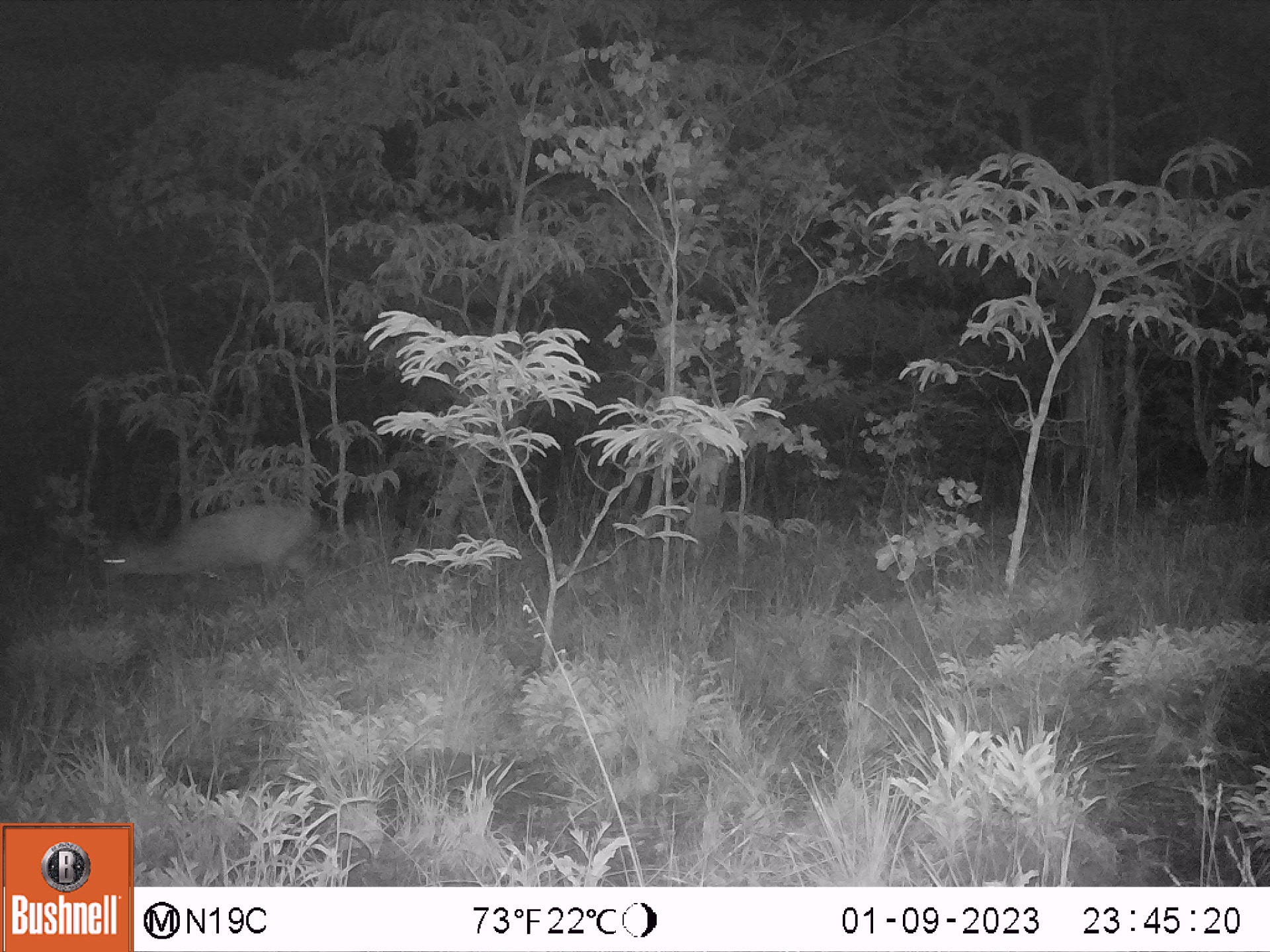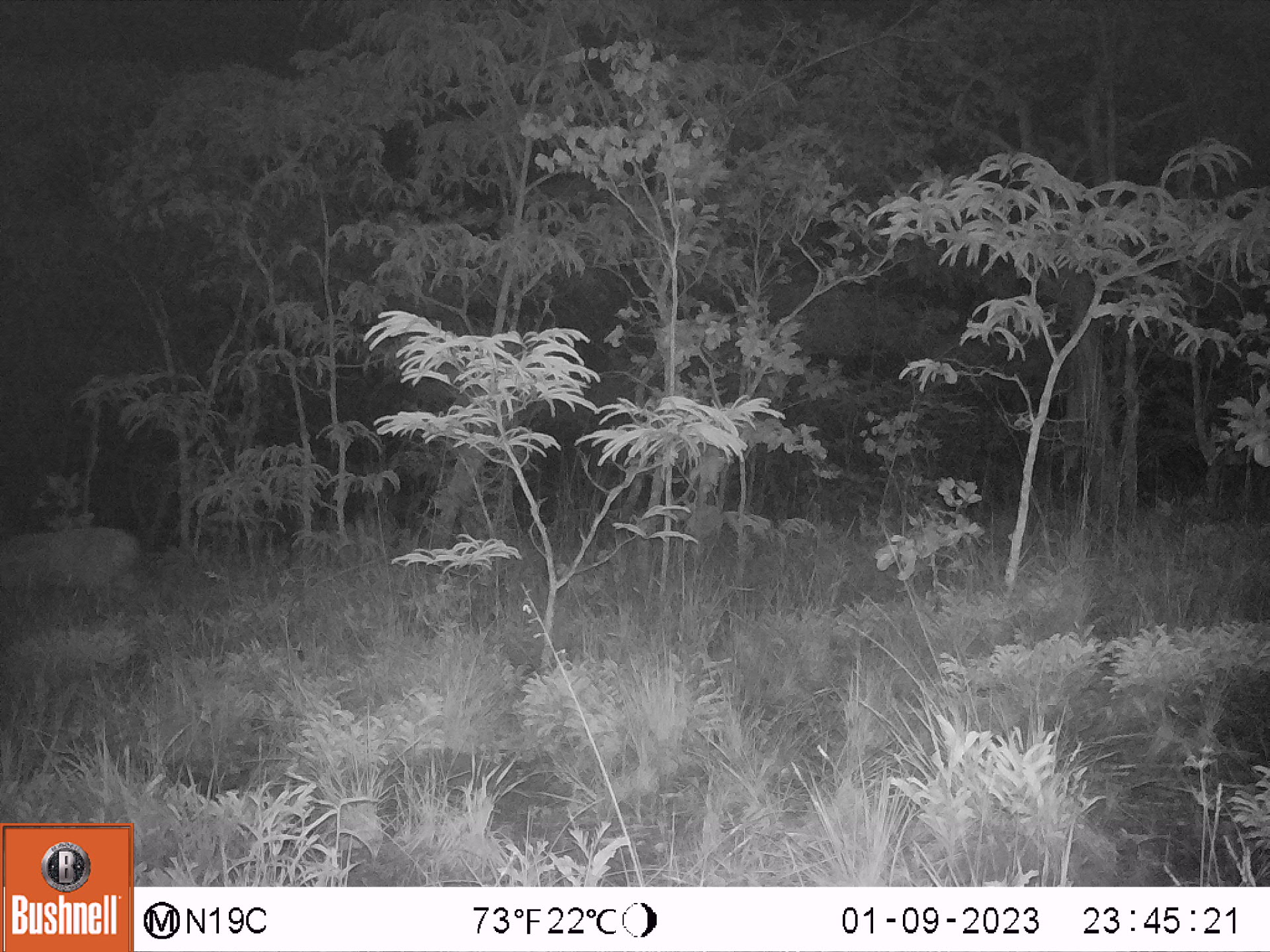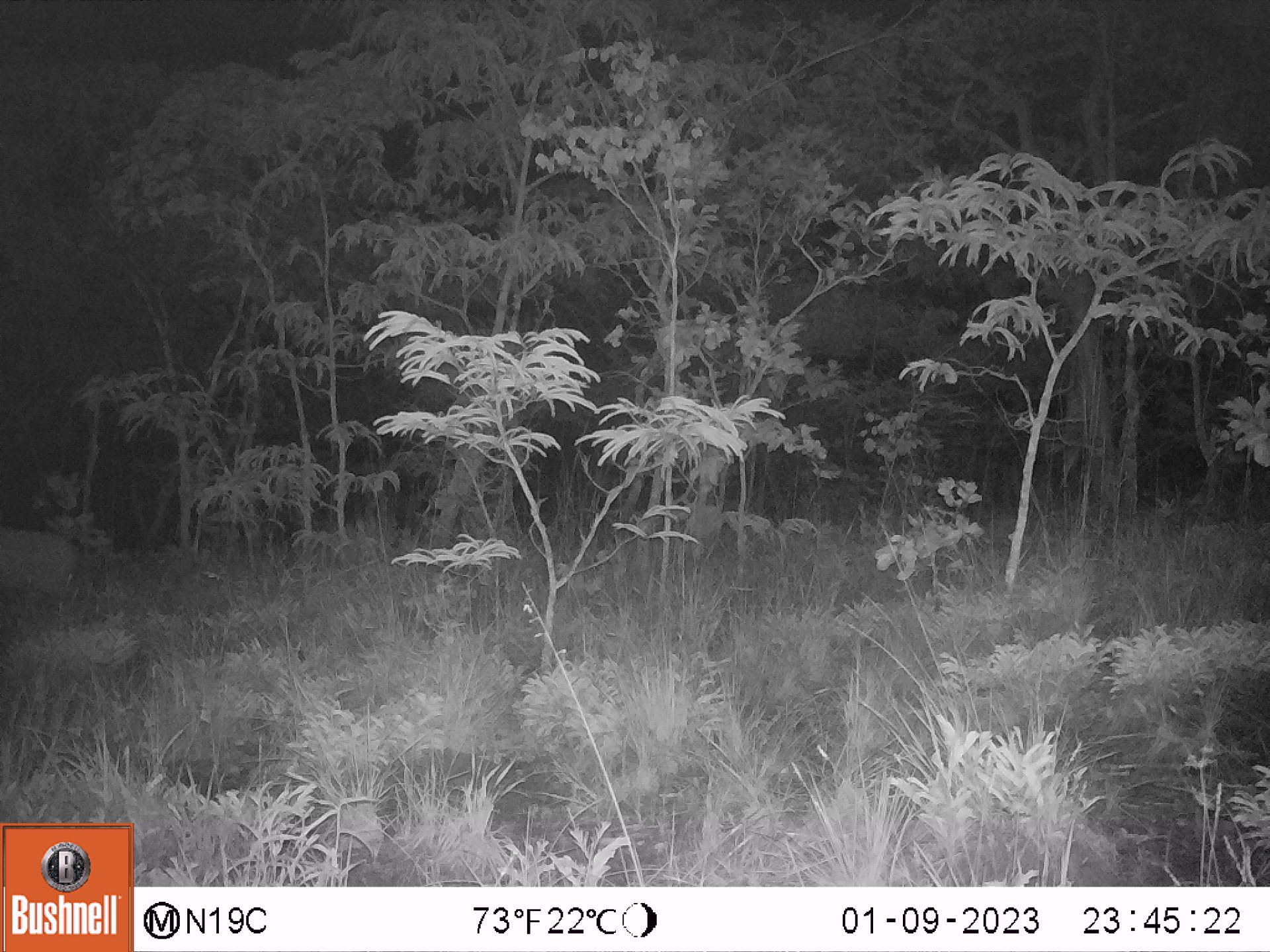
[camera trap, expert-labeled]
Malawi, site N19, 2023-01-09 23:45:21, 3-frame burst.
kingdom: Animalia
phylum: Chordata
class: Mammalia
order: Artiodactyla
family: Bovidae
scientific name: Antilopinae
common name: small antelope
Small antelope (Antilopinae), count 1.